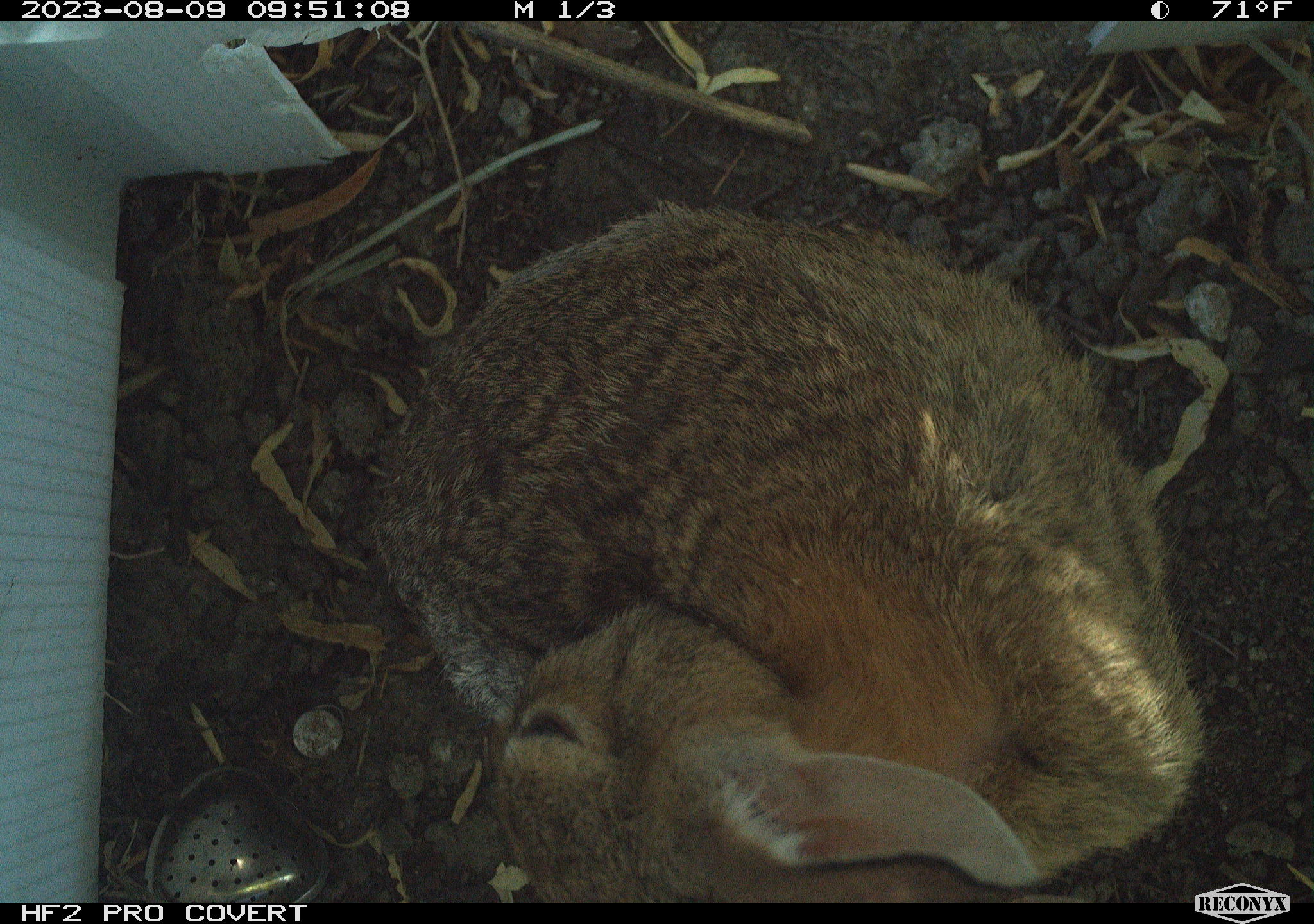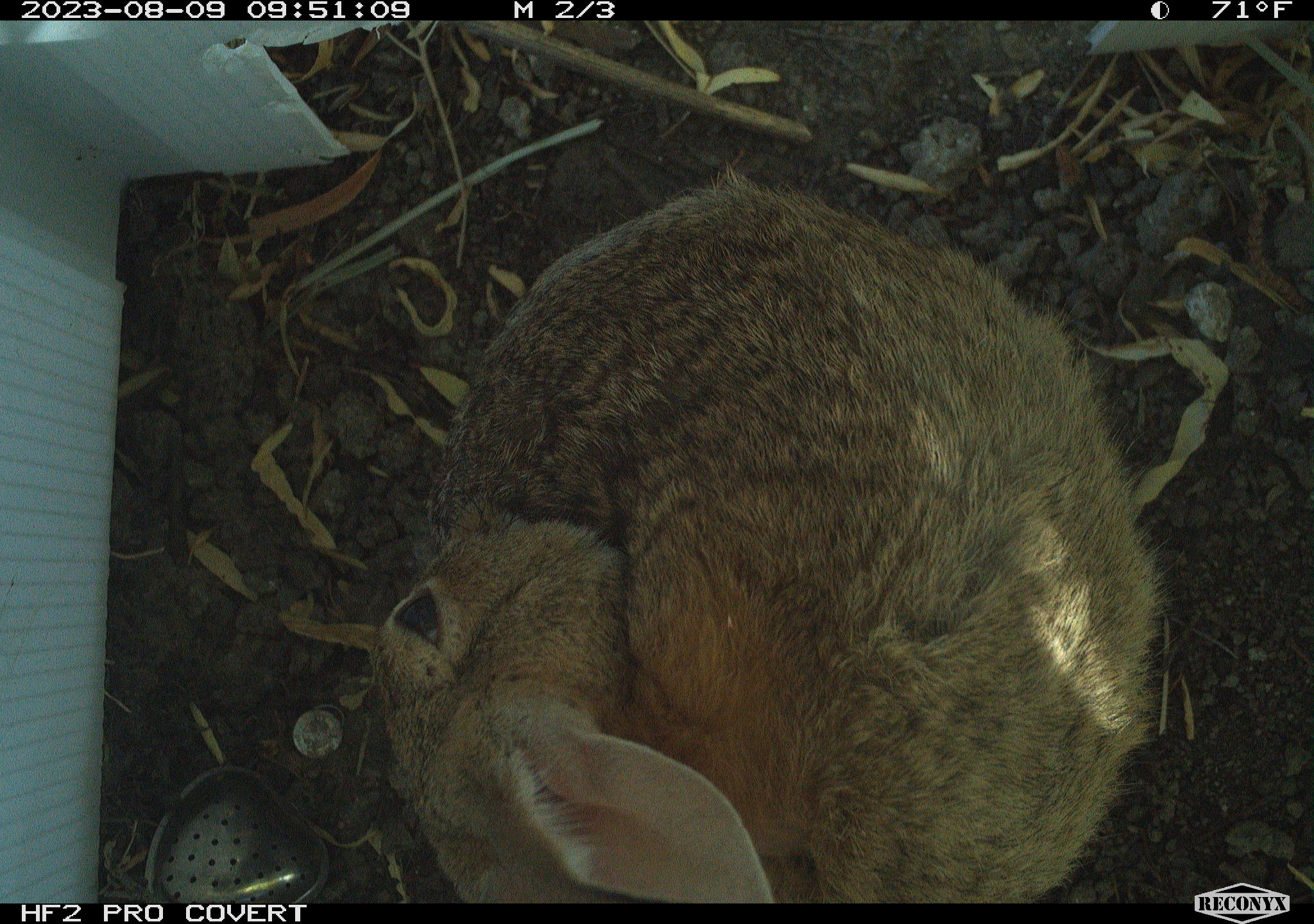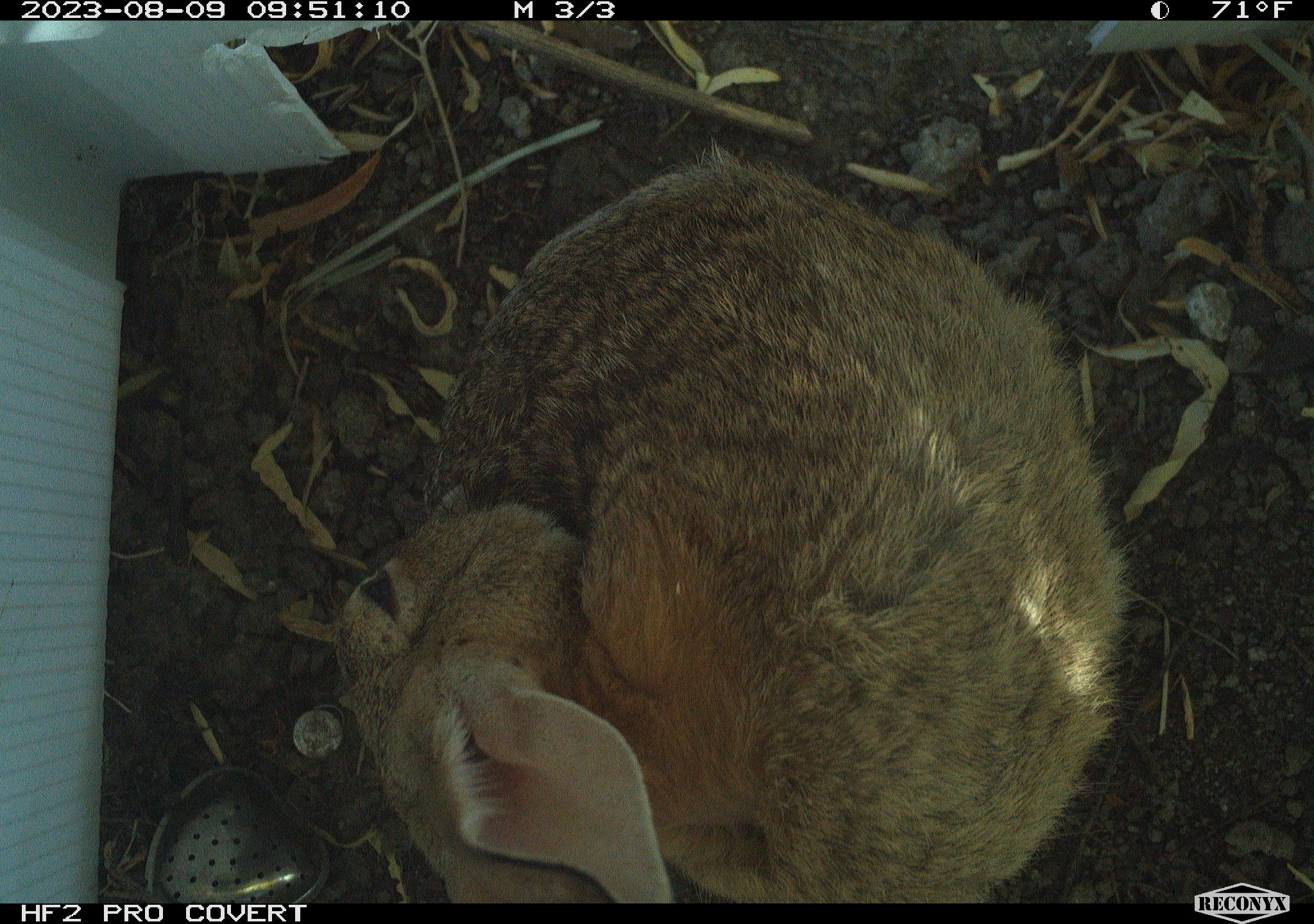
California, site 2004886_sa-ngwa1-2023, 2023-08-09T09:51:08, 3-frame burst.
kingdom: Animalia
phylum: Chordata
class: Mammalia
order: Lagomorpha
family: Leporidae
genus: Sylvilagus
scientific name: Sylvilagus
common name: cottontail rabbits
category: sylvilagus species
Sylvilagus species (cottontail rabbits) (Sylvilagus).